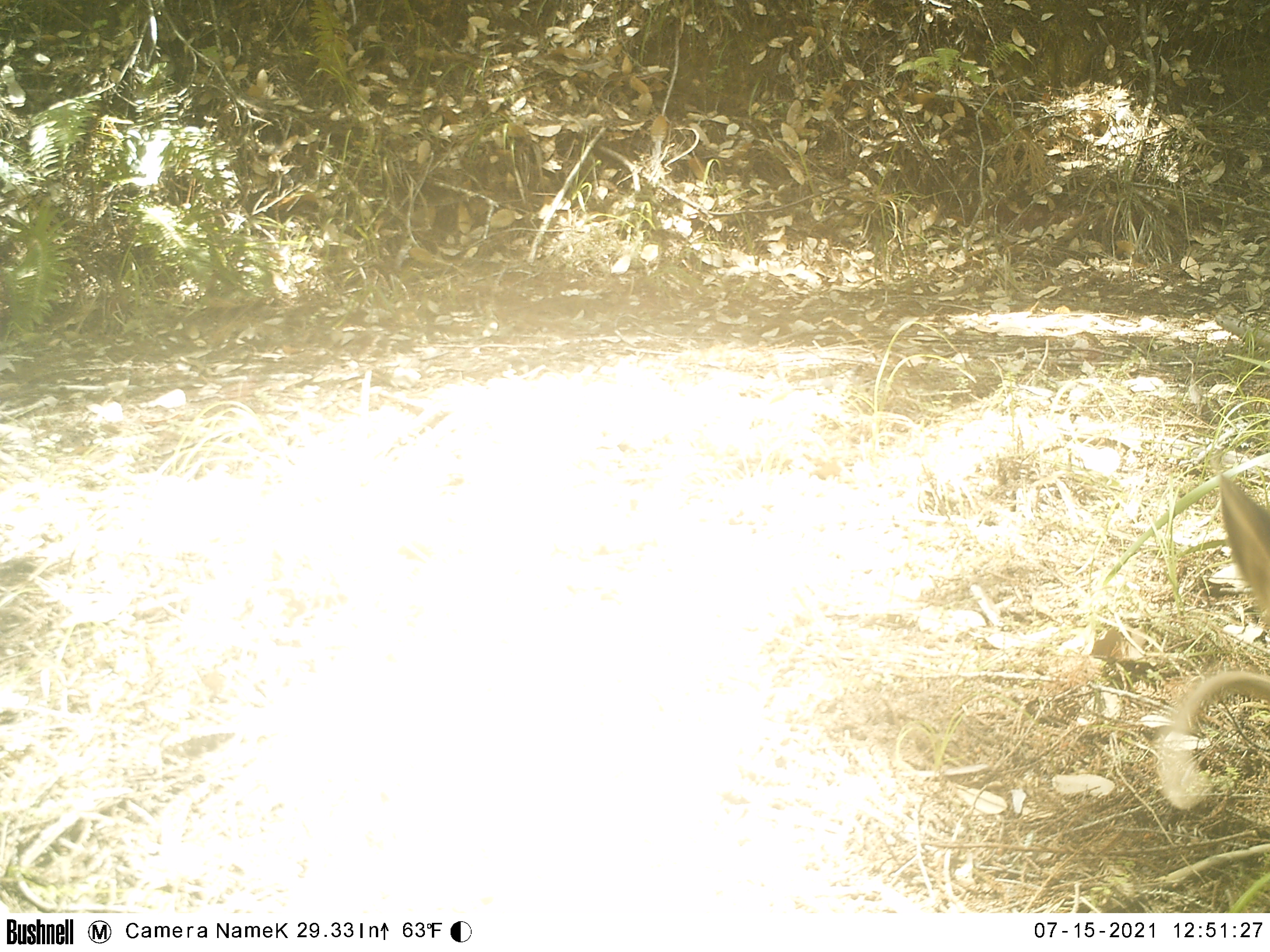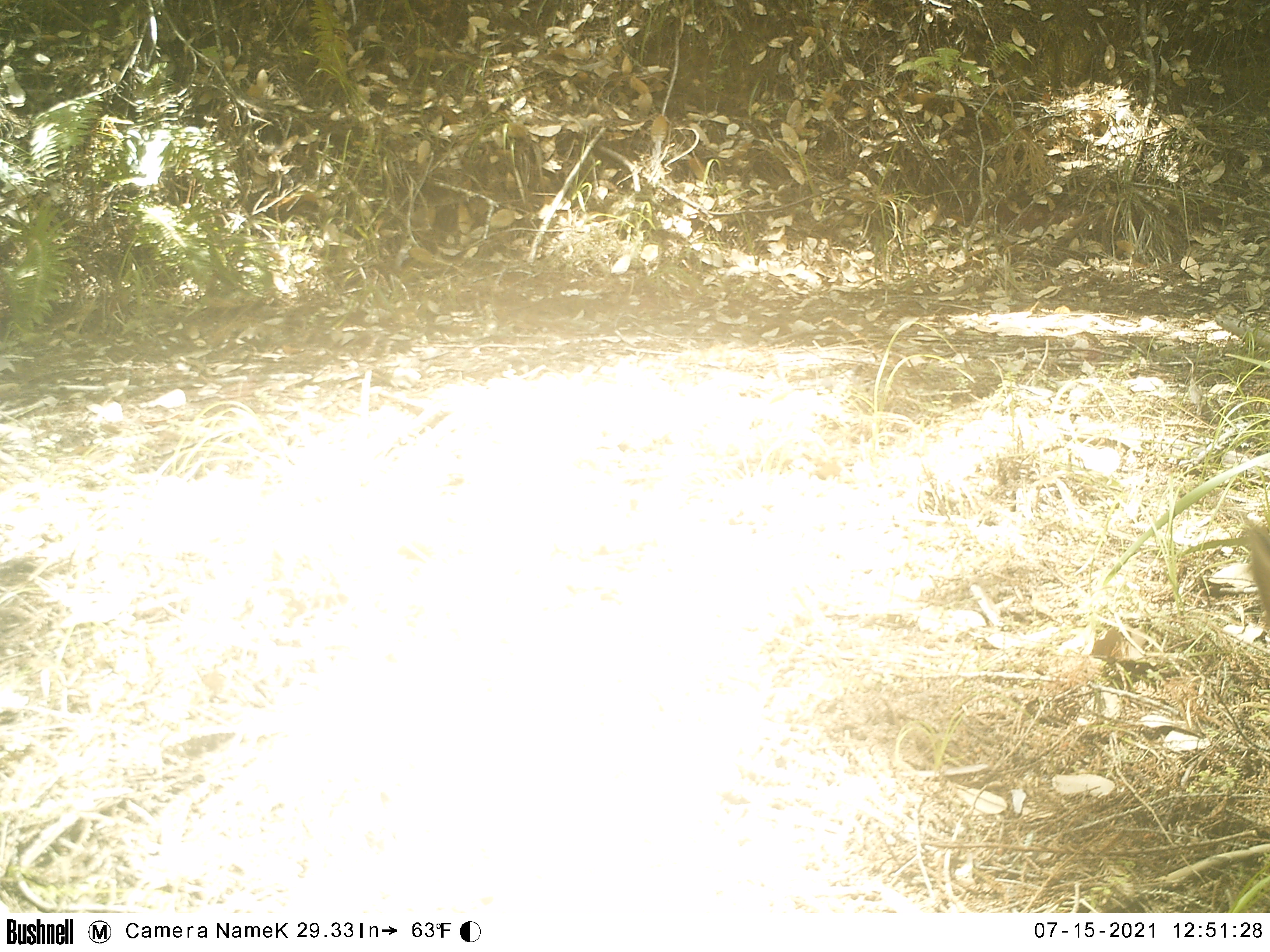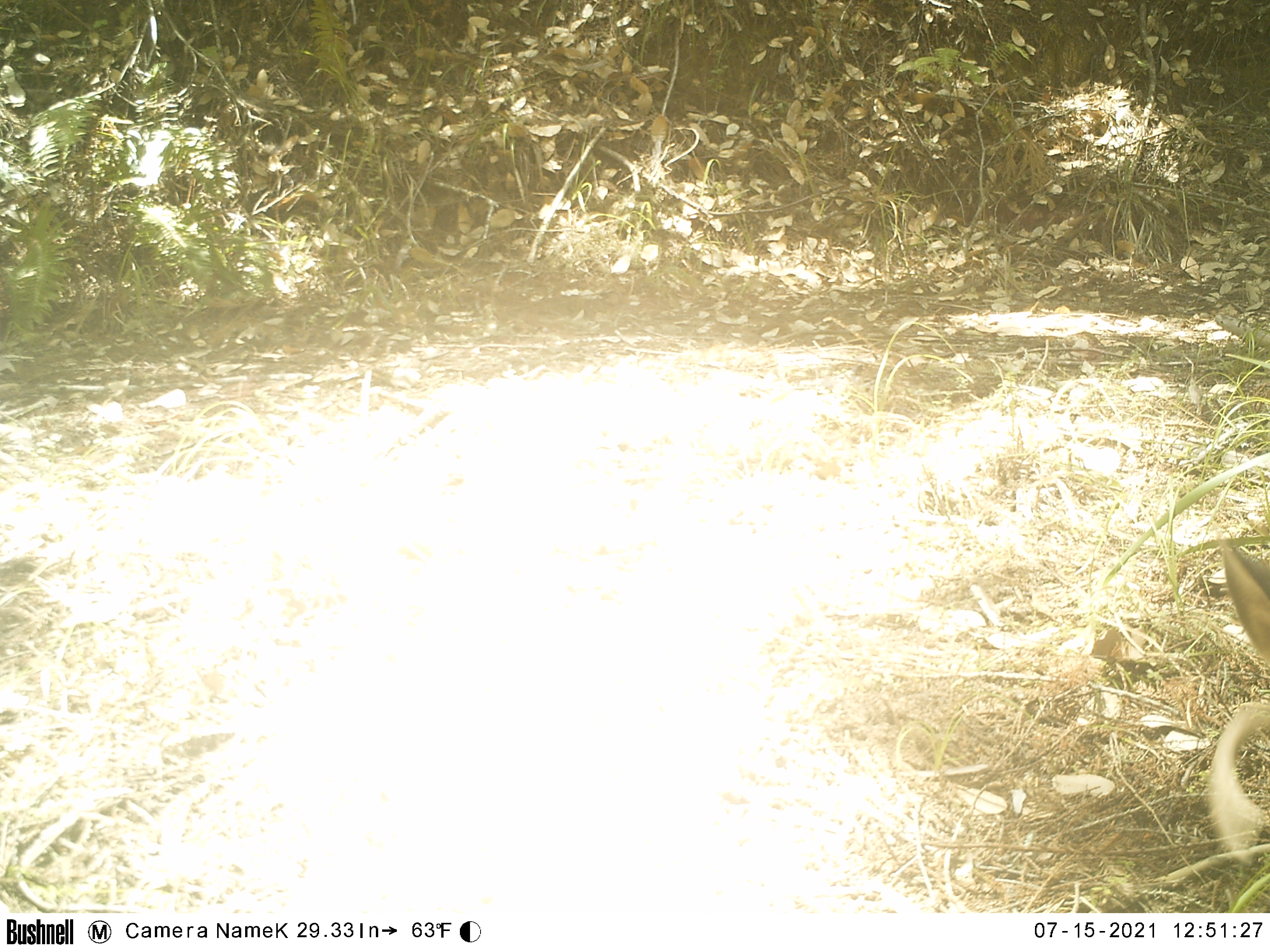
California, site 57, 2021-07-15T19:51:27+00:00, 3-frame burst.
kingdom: Animalia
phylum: Chordata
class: Mammalia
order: Artiodactyla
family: Cervidae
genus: Odocoileus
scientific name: Odocoileus hemionus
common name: mule deer